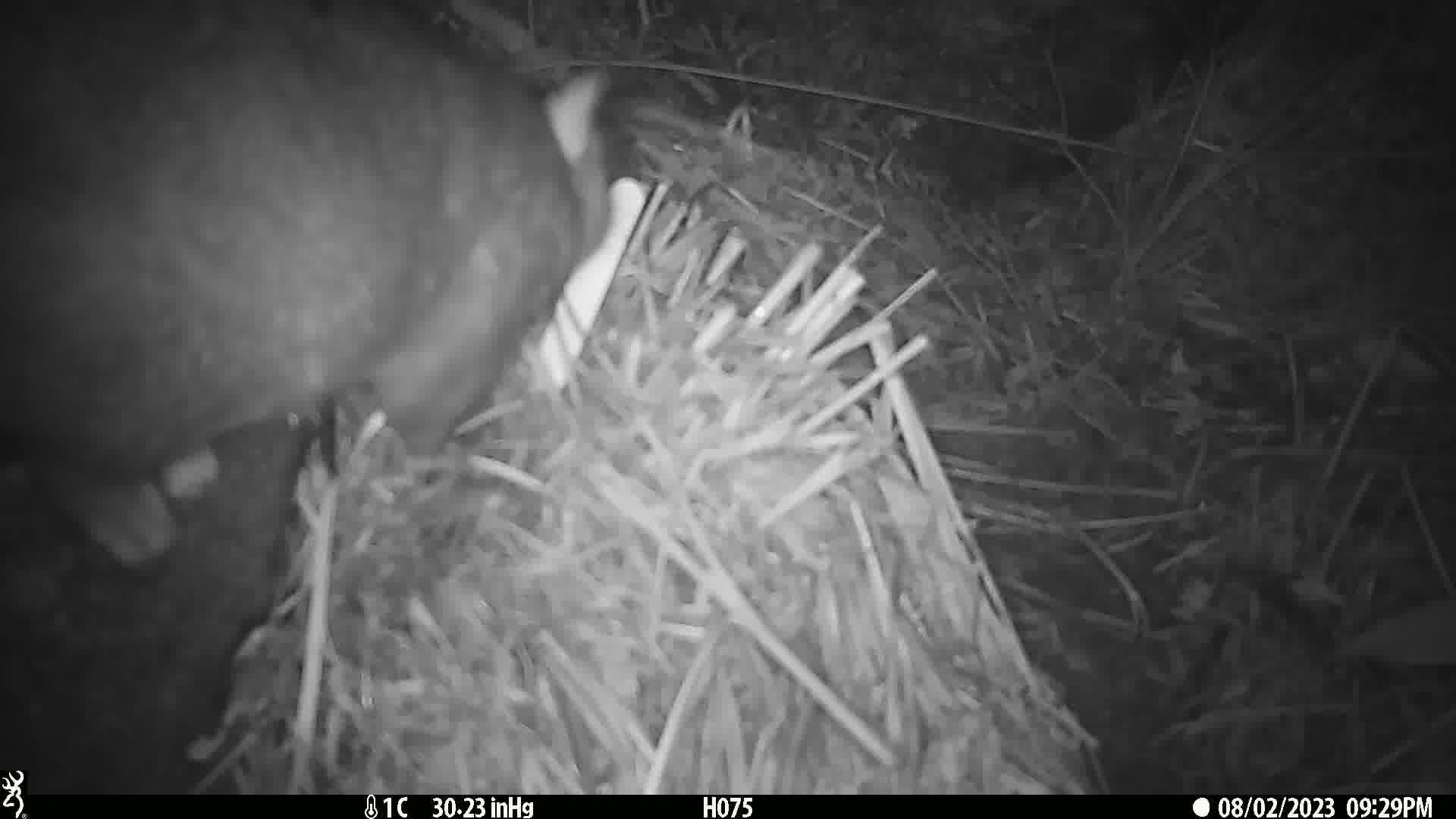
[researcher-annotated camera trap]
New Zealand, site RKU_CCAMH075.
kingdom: Animalia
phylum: Chordata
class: Mammalia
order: Diprotodontia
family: Phalangeridae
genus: Trichosurus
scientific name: Trichosurus vulpecula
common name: common brushtail possum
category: possum